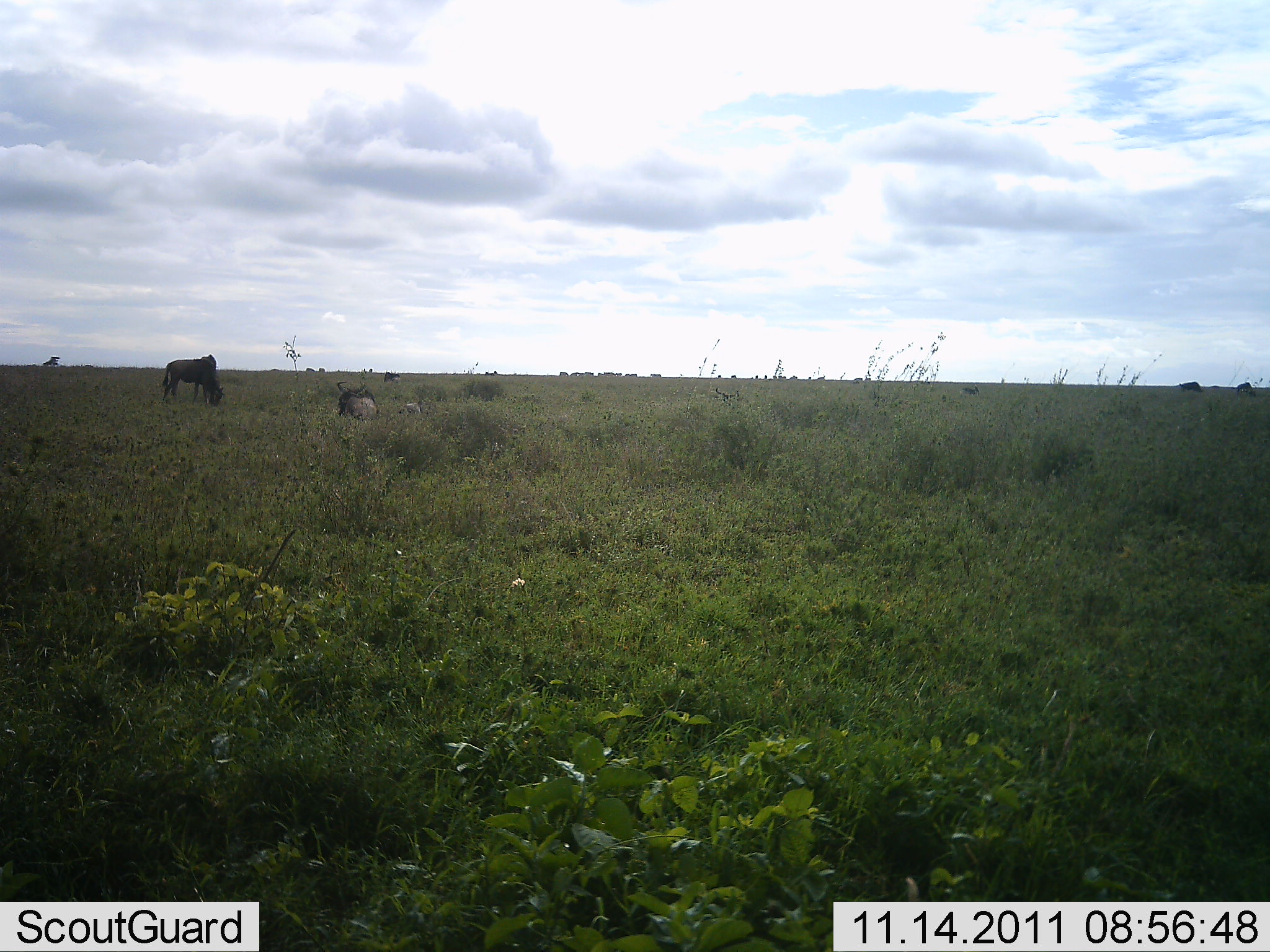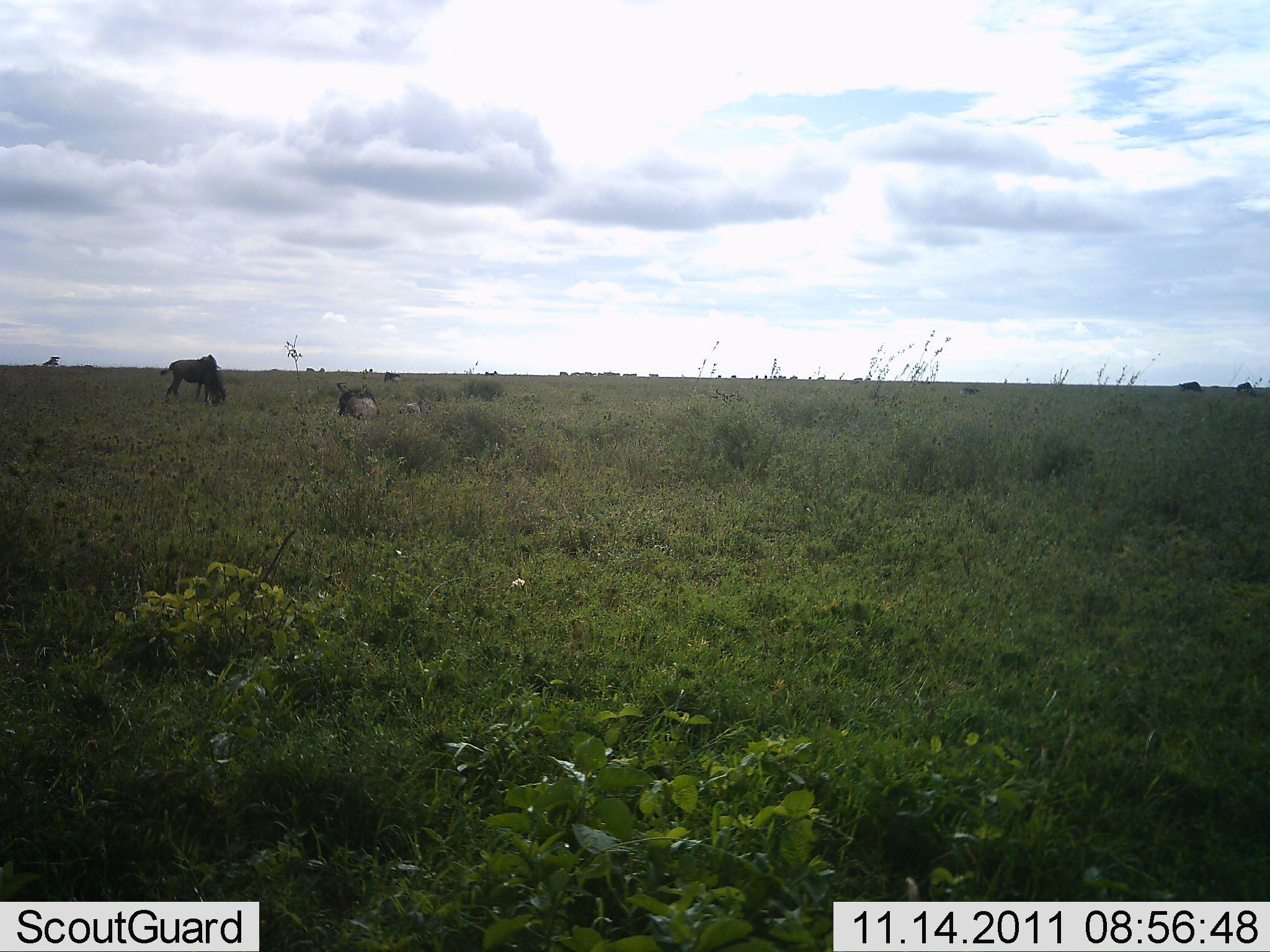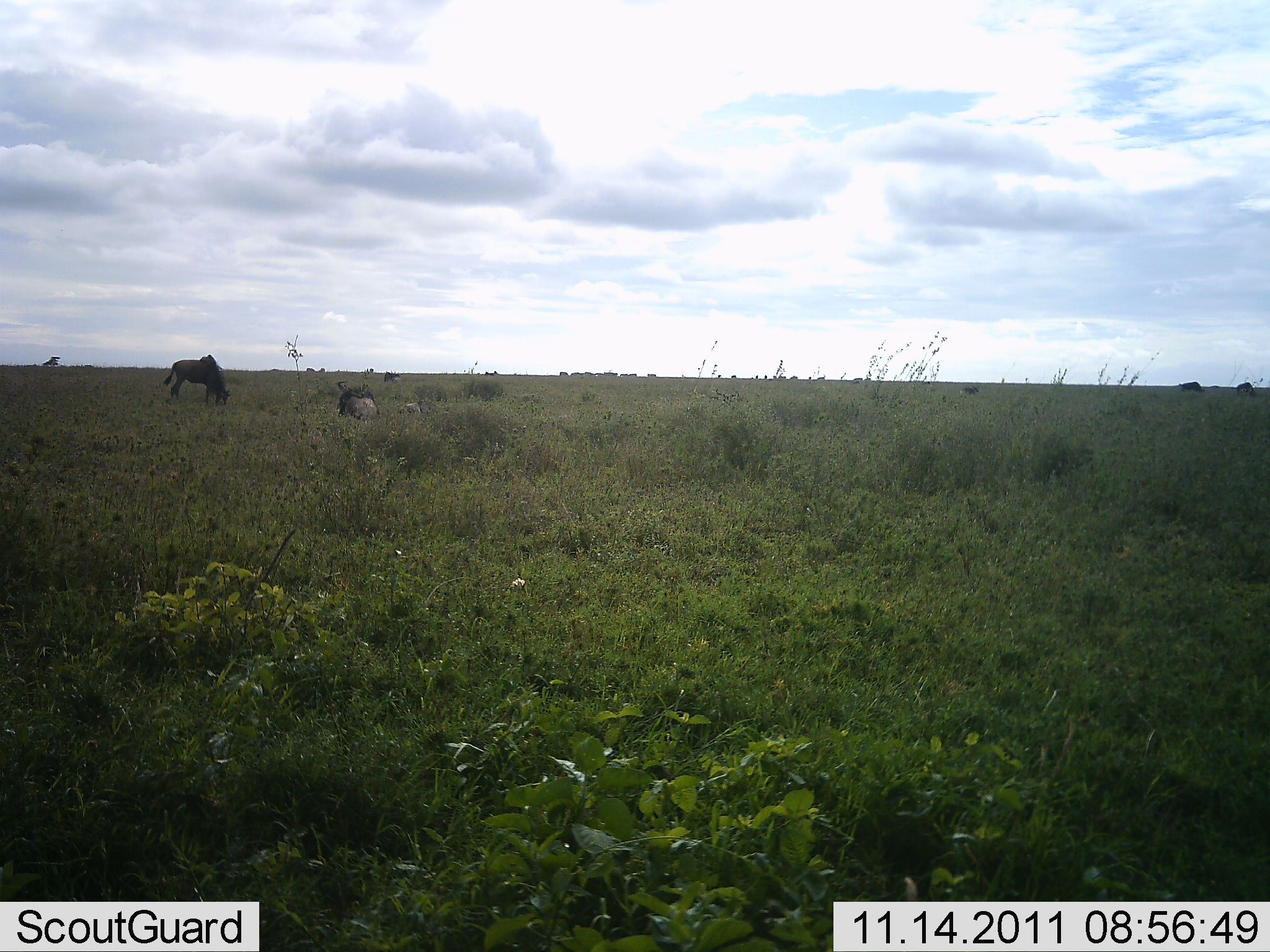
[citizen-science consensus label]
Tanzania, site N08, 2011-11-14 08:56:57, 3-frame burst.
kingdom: Animalia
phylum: Chordata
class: Mammalia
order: Artiodactyla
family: Bovidae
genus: Connochaetes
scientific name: Connochaetes taurinus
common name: blue wildebeest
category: wildebeest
Wildebeest (blue wildebeest) (Connochaetes taurinus), count 1. Behavior (volunteer vote fractions): standing 27%, resting 36%, moving 9%, interacting 0%. Young present (vote fraction): 9%. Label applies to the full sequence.